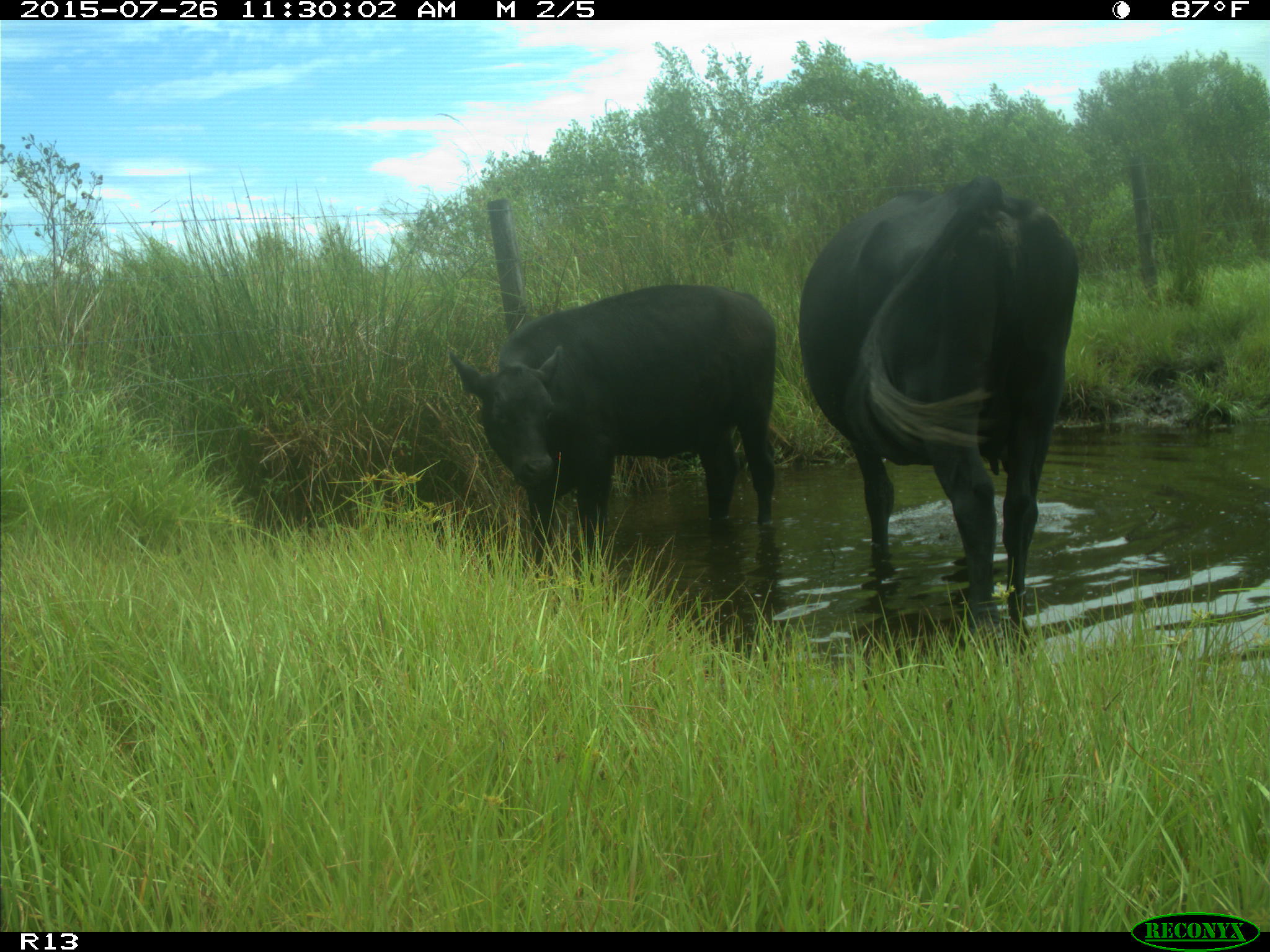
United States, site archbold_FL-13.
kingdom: Animalia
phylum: Chordata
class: Mammalia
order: Artiodactyla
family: Bovidae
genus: Bos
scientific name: Bos taurus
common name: domestic cow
Bos taurus (domestic cow).